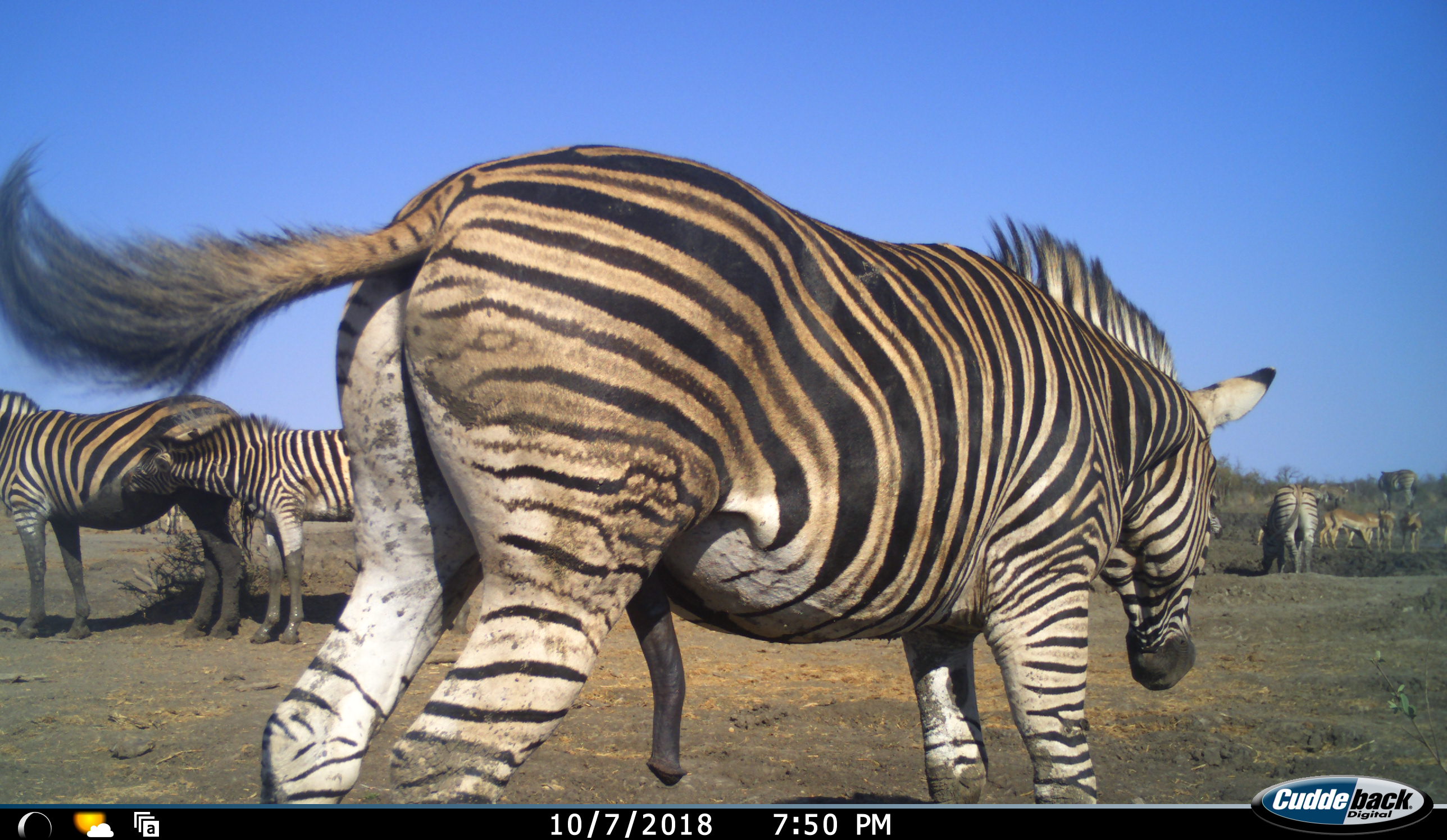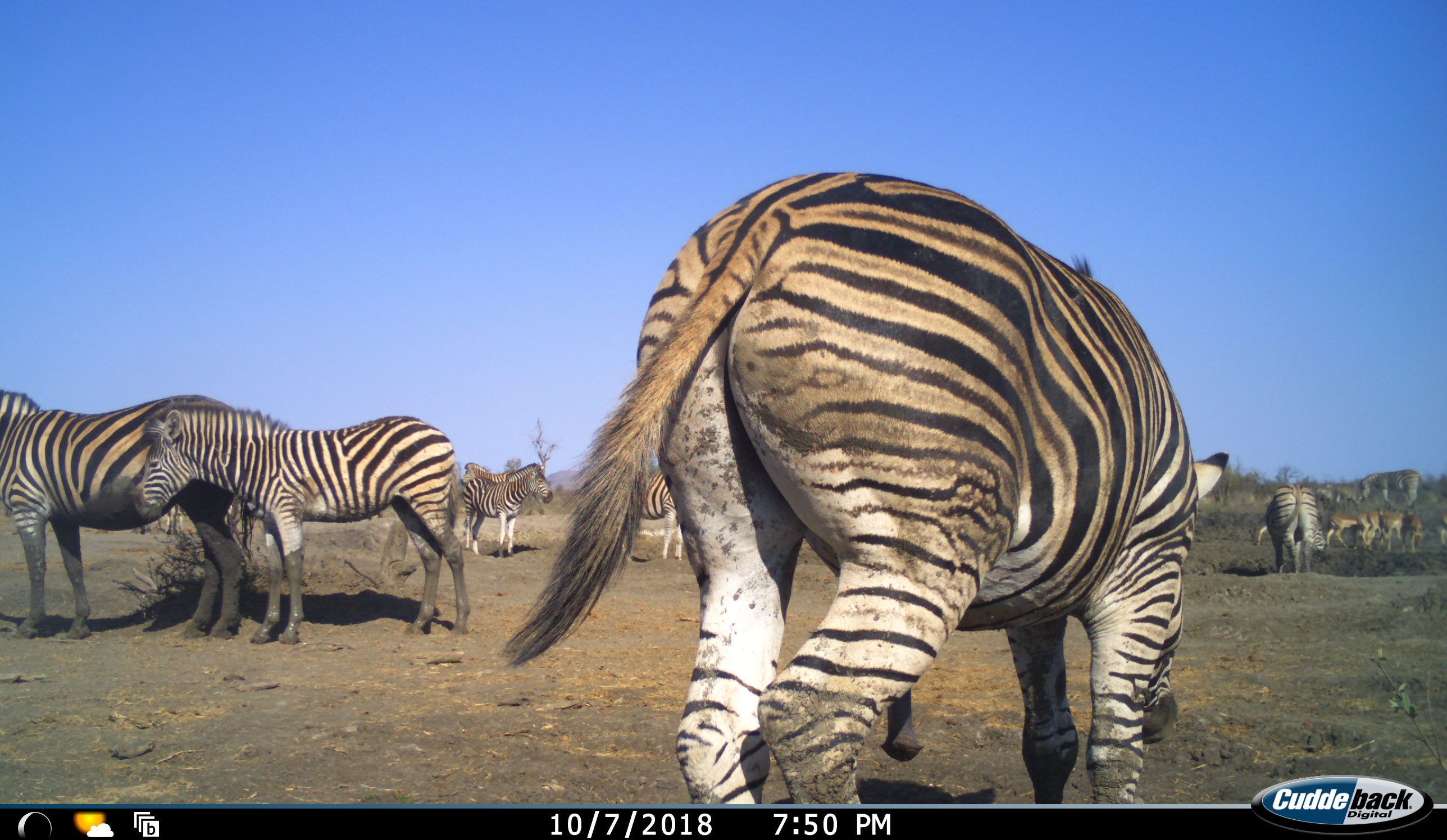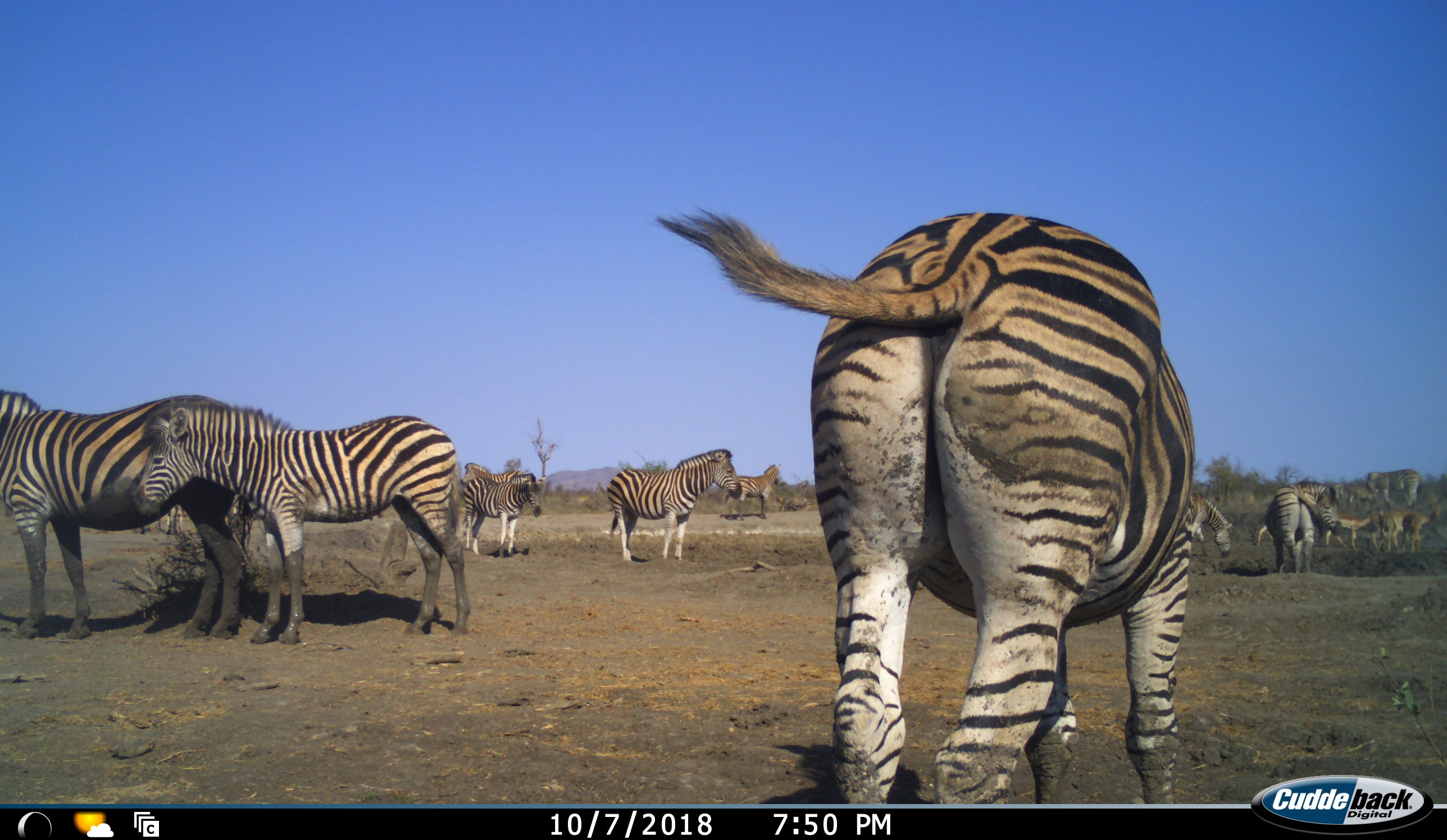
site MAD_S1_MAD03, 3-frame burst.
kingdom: Animalia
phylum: Chordata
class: Mammalia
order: Artiodactyla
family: Bovidae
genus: Aepyceros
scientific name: Aepyceros melampus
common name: impala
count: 4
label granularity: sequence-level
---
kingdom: Animalia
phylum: Chordata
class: Mammalia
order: Perissodactyla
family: Equidae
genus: Equus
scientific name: Equus quagga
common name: plains zebra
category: zebraplains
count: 11-50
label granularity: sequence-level